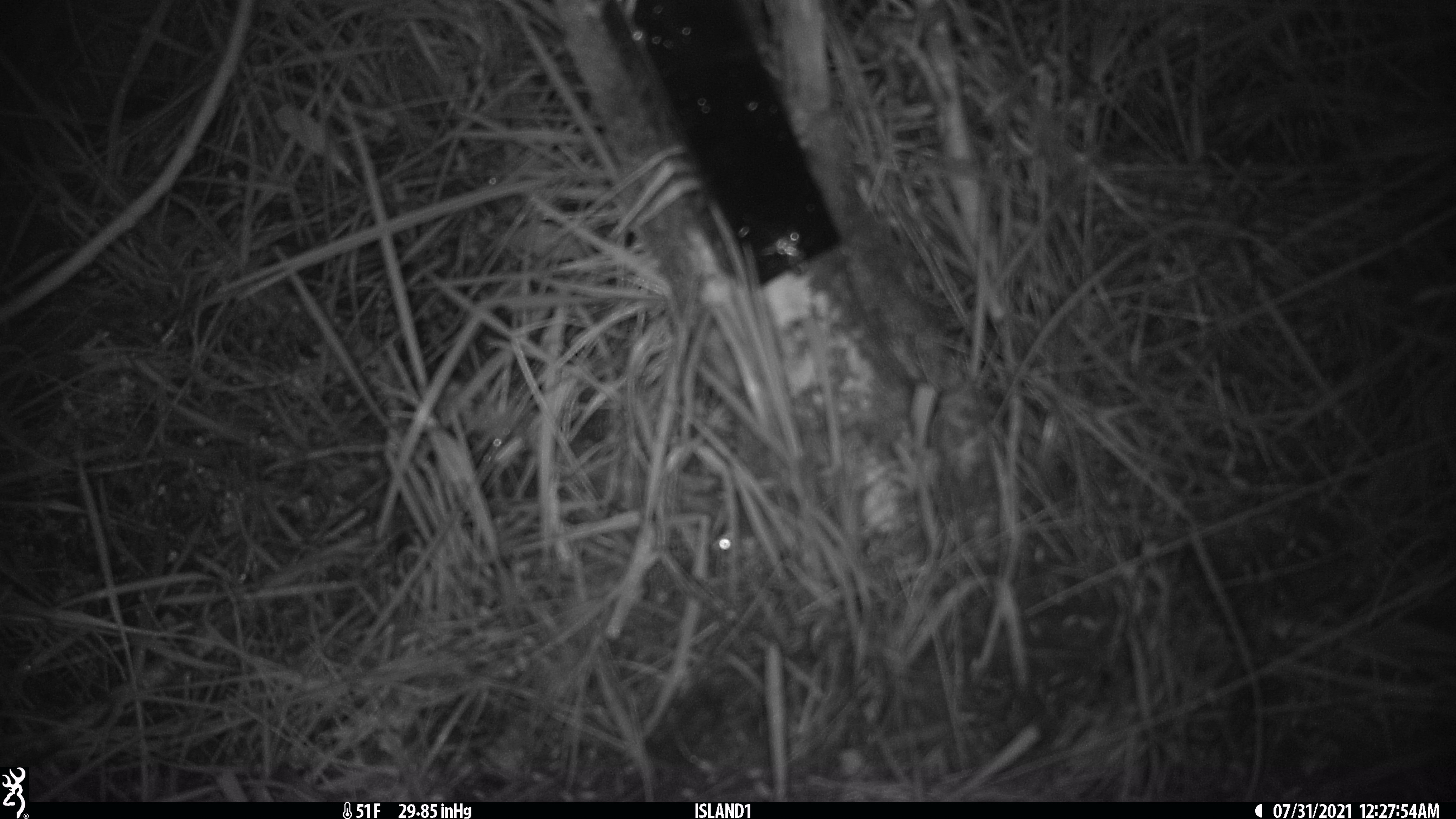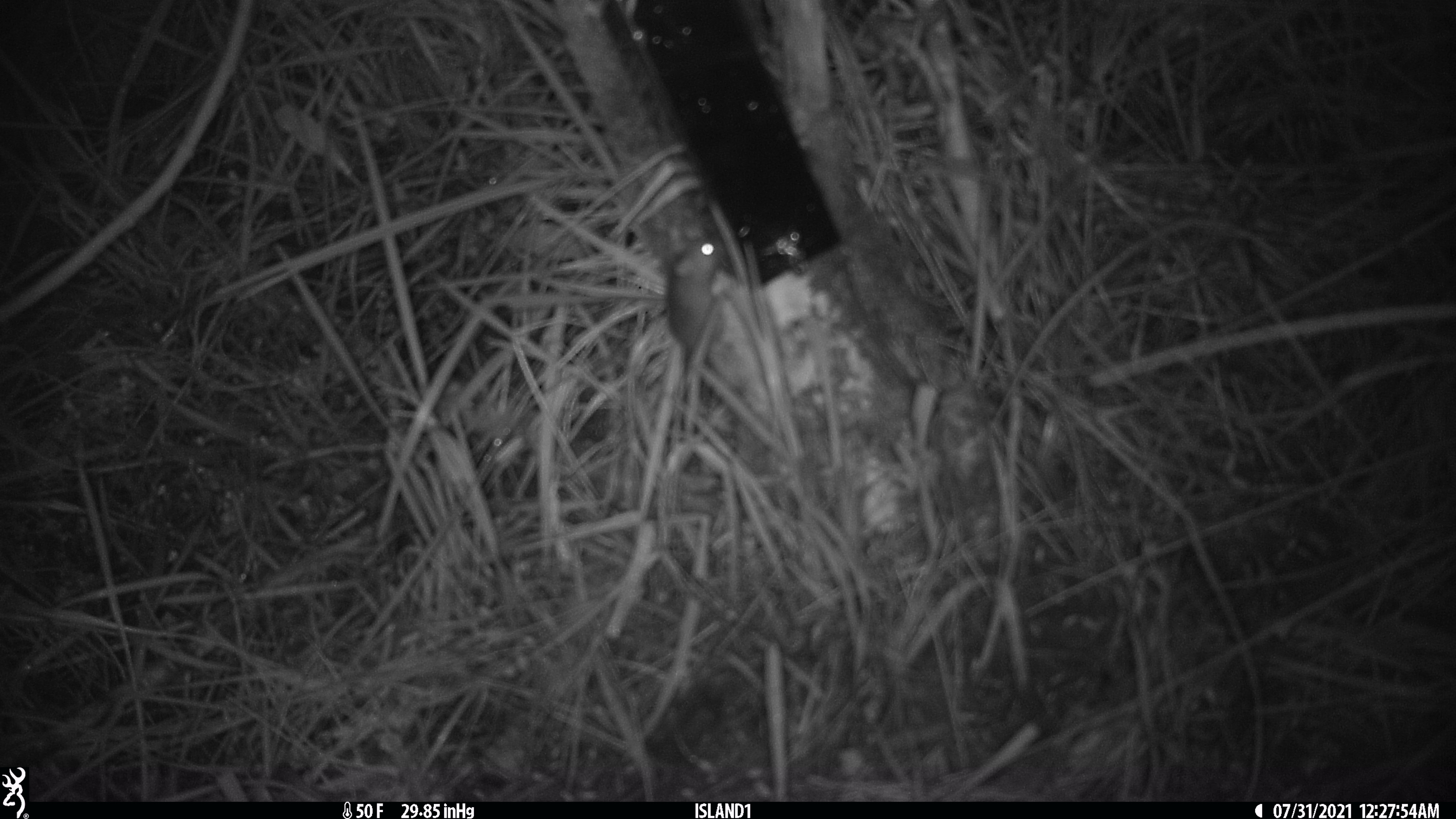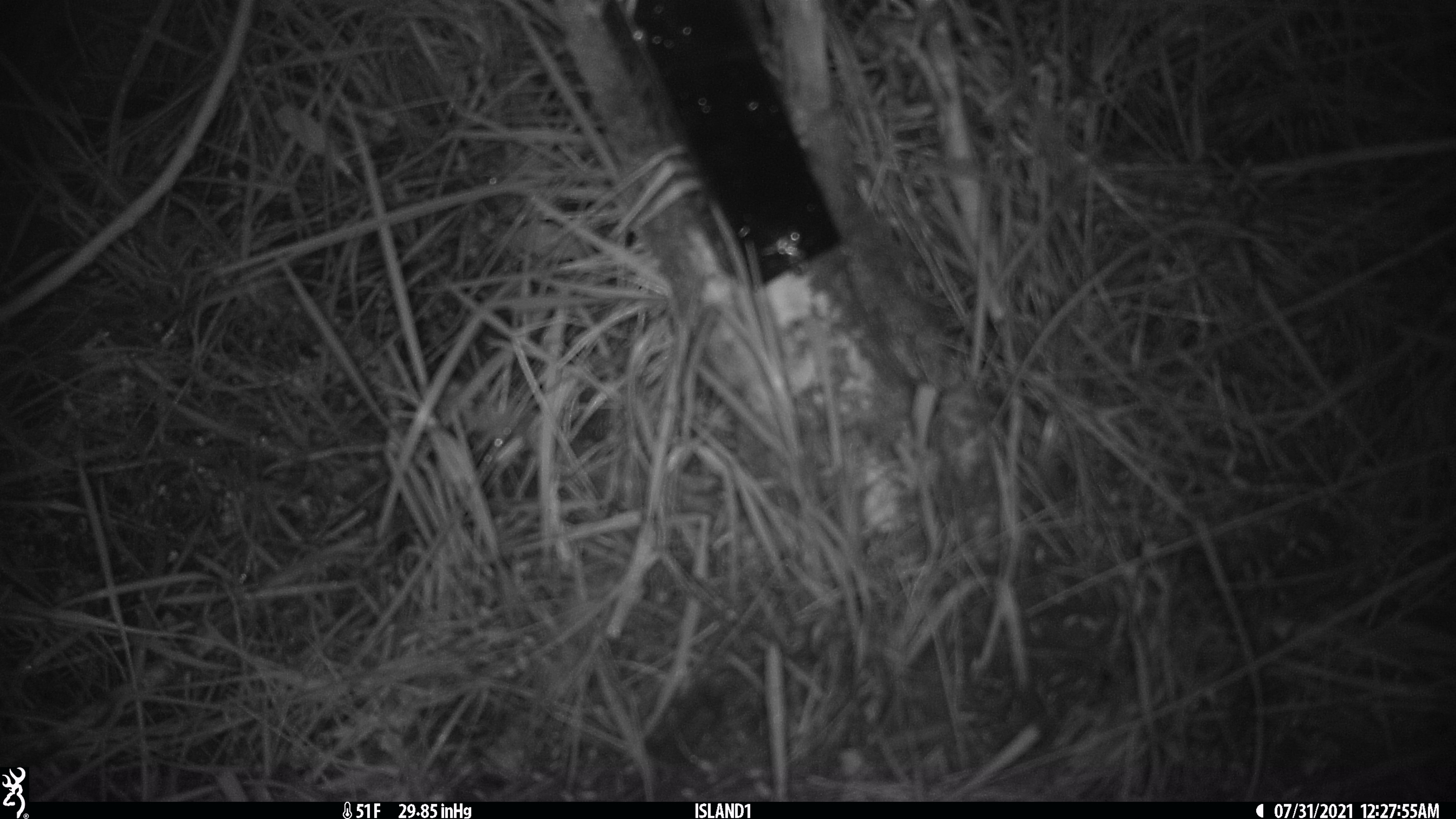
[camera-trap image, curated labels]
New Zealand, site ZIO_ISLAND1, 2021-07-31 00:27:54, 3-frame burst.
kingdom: Animalia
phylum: Chordata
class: Mammalia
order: Rodentia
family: Muridae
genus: Mus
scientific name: Mus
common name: mouse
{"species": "mouse (Mus)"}